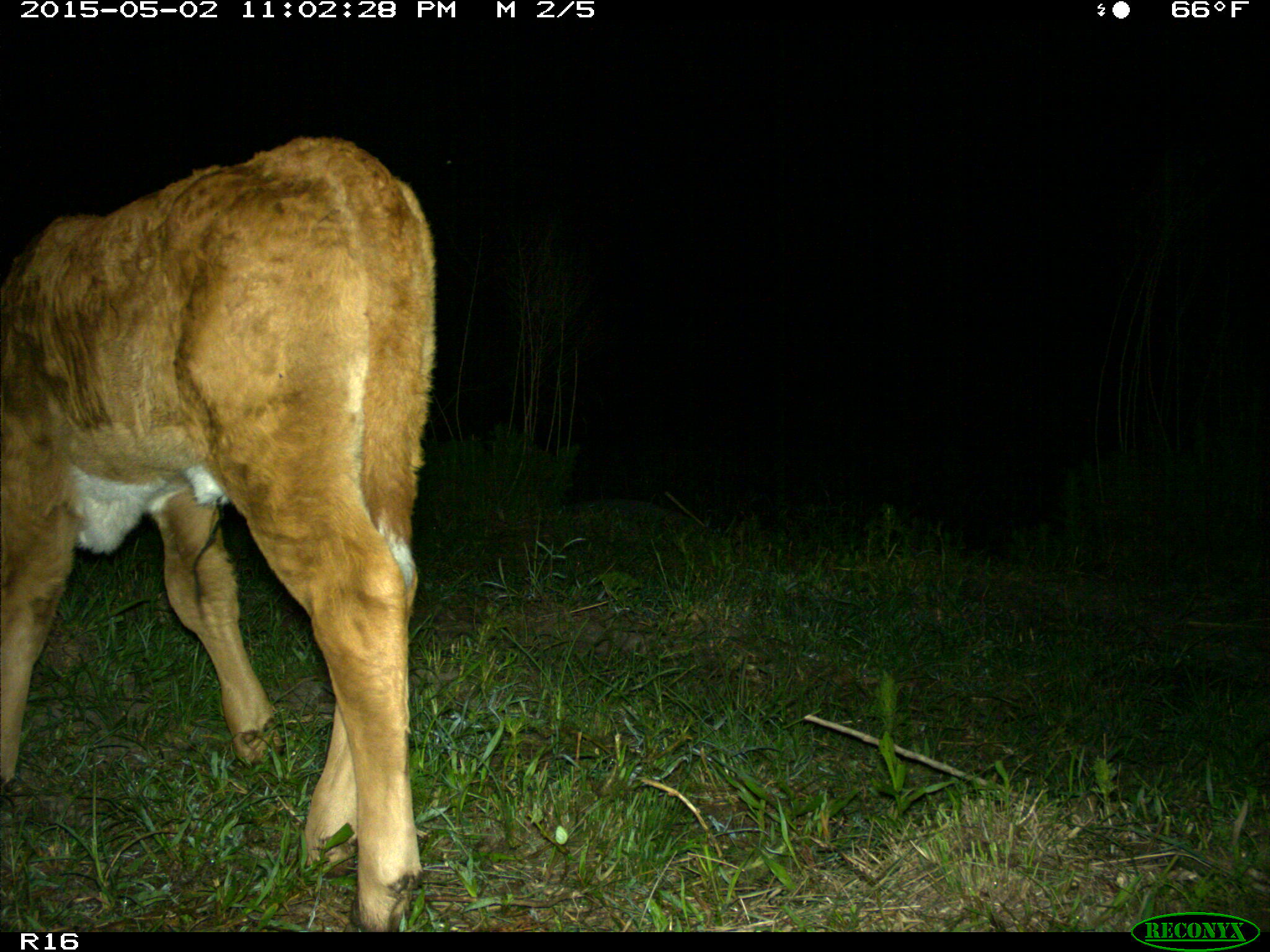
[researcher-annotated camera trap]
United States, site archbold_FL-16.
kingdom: Animalia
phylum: Chordata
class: Mammalia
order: Artiodactyla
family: Bovidae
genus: Bos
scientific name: Bos taurus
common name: domestic cow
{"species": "Bos taurus (domestic cow)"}